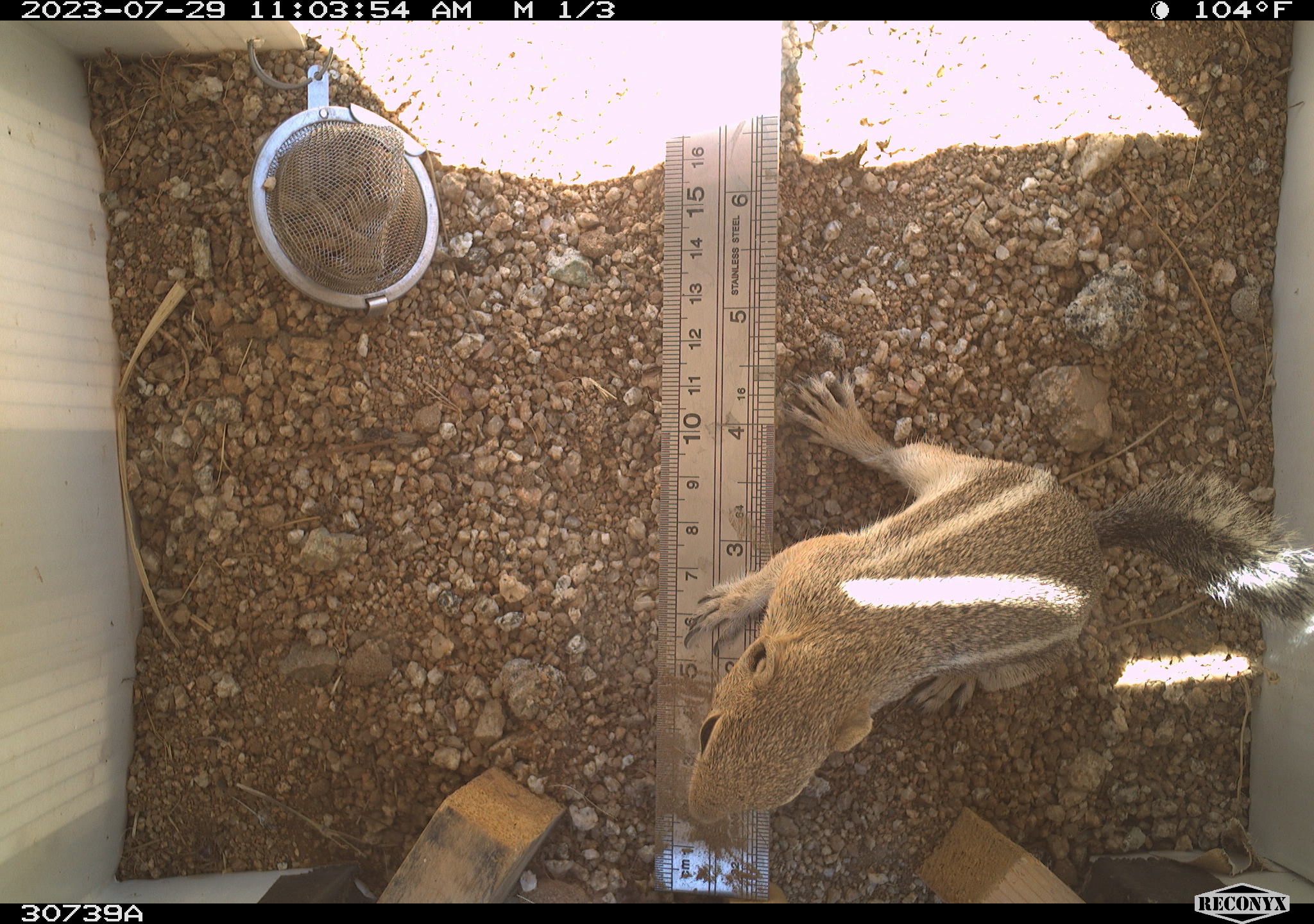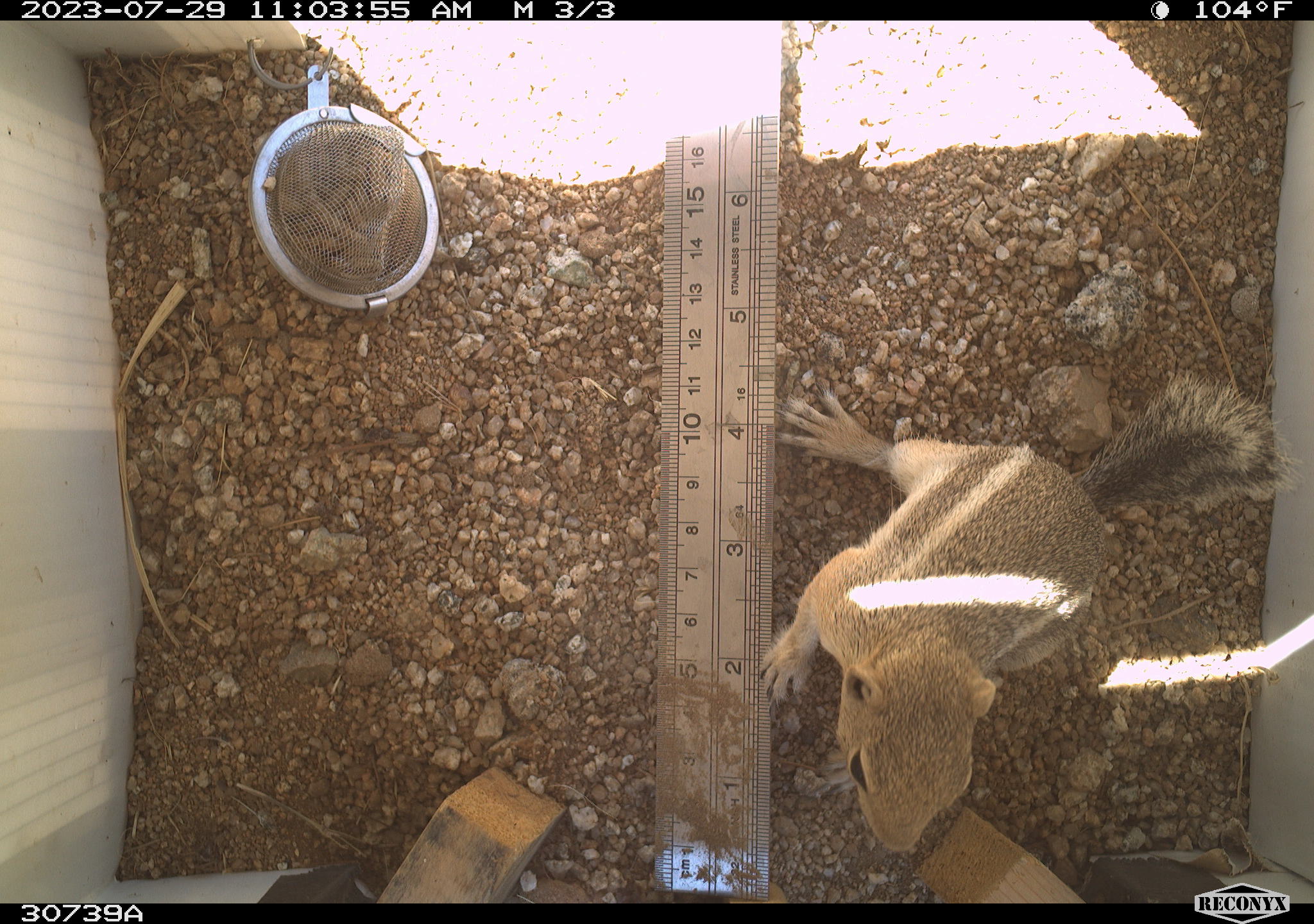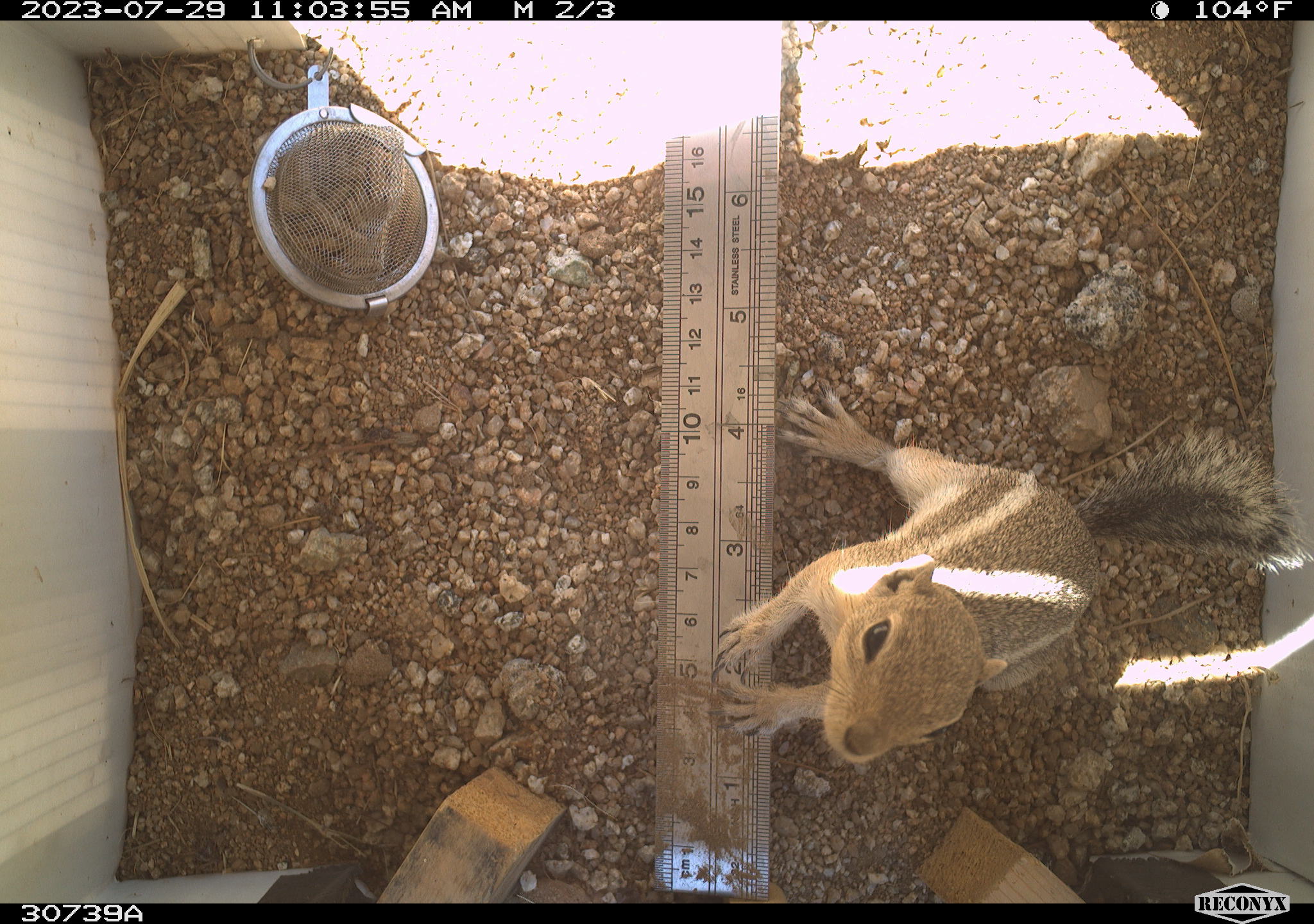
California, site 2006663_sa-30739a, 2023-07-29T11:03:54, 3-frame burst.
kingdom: Animalia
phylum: Chordata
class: Mammalia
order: Rodentia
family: Sciuridae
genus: Ammospermophilus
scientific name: Ammospermophilus leucurus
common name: white-tailed antelope squirrel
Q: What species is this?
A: White-tailed antelope squirrel (Ammospermophilus leucurus).